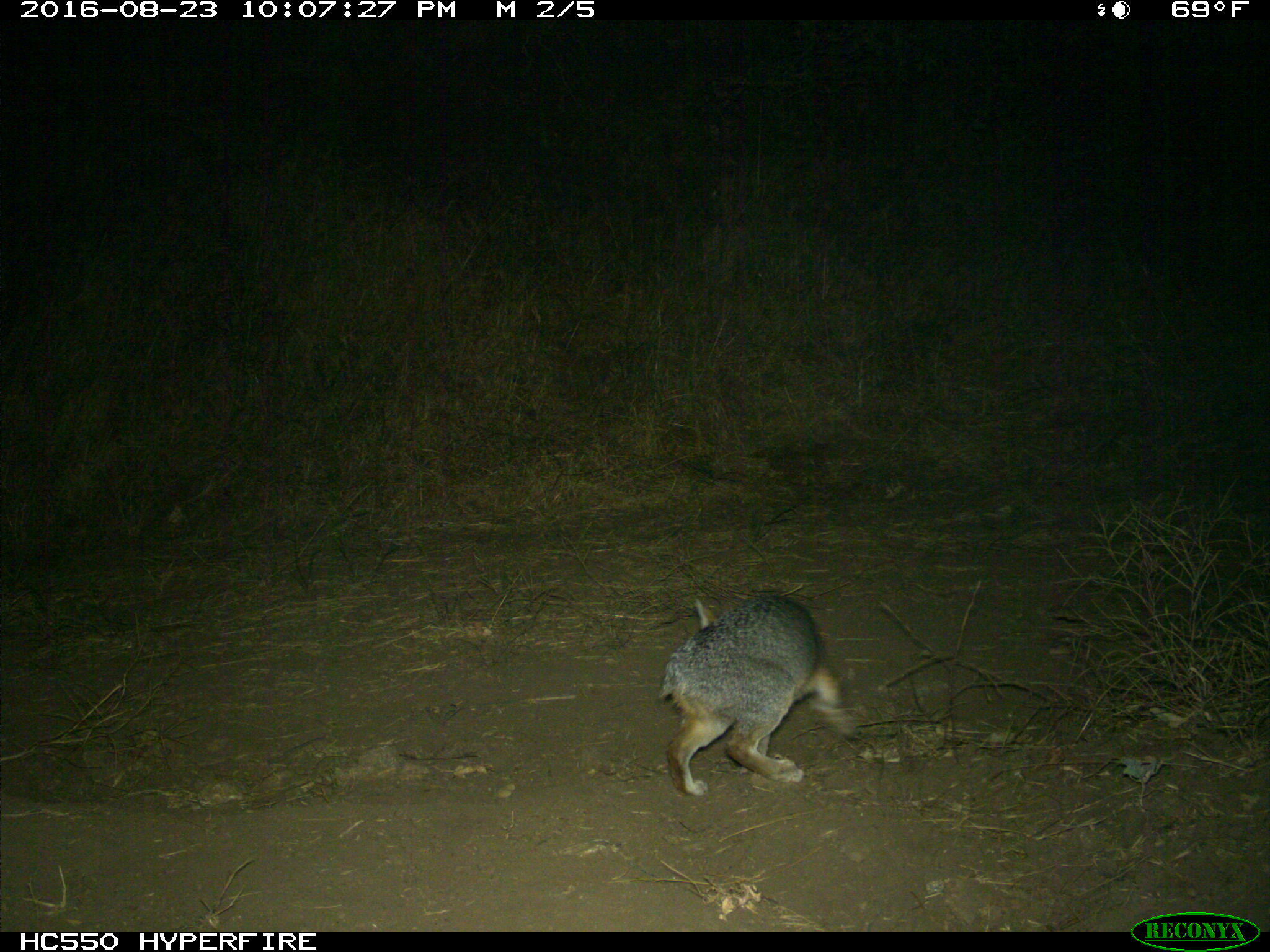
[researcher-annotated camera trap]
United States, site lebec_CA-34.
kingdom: Animalia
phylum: Chordata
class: Mammalia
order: Carnivora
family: Canidae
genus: Urocyon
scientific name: Urocyon cinereoargenteus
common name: gray fox